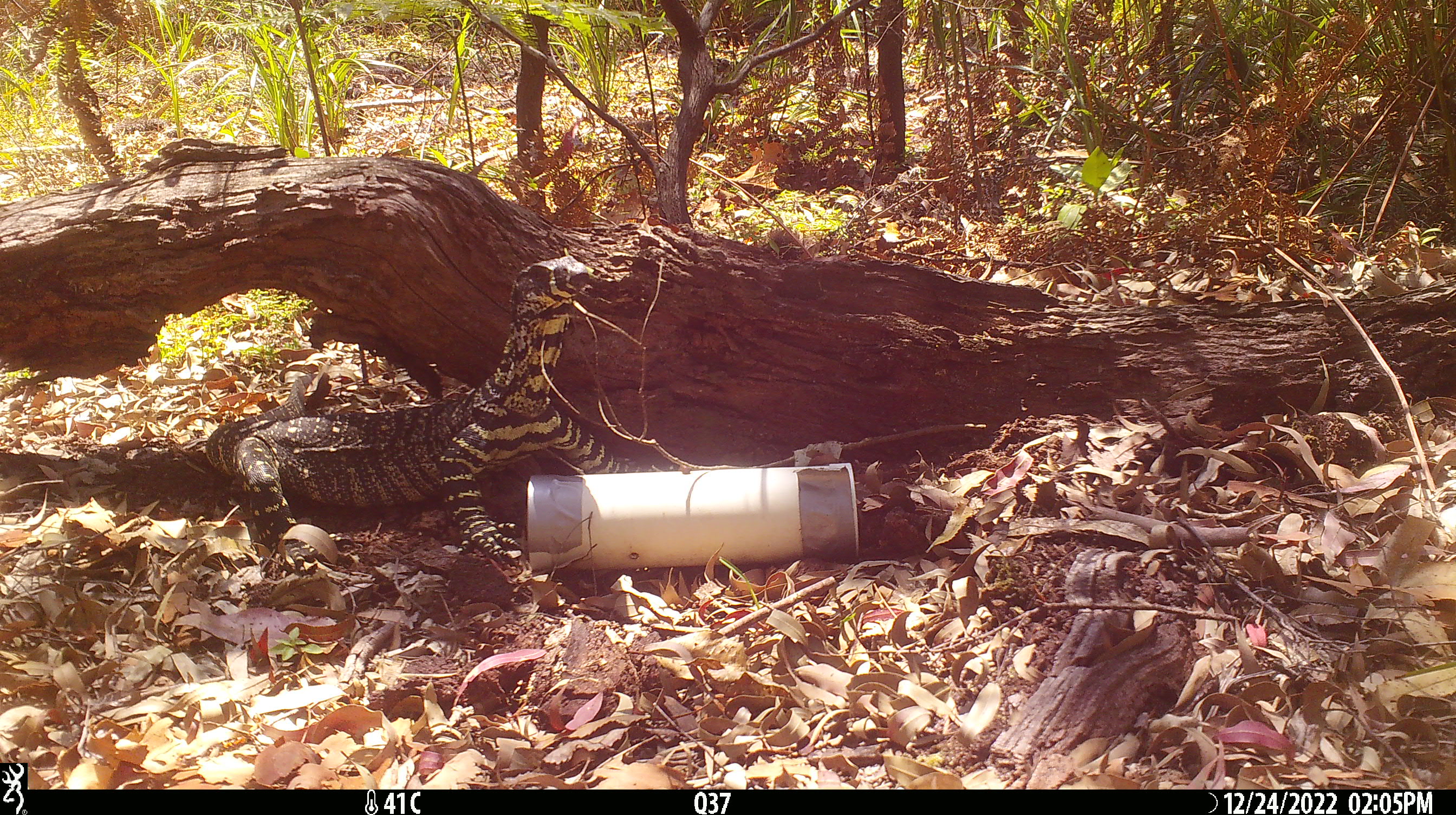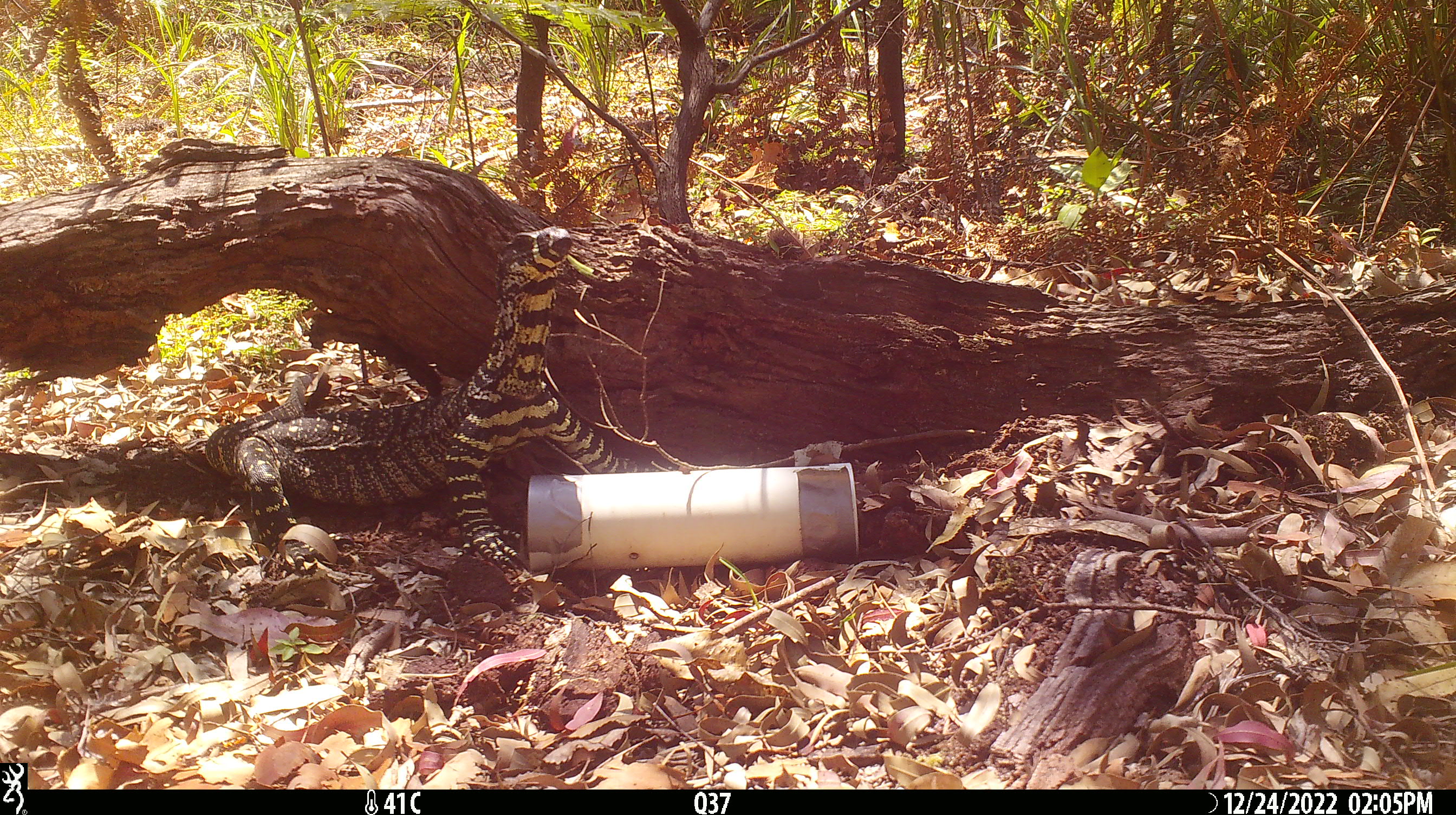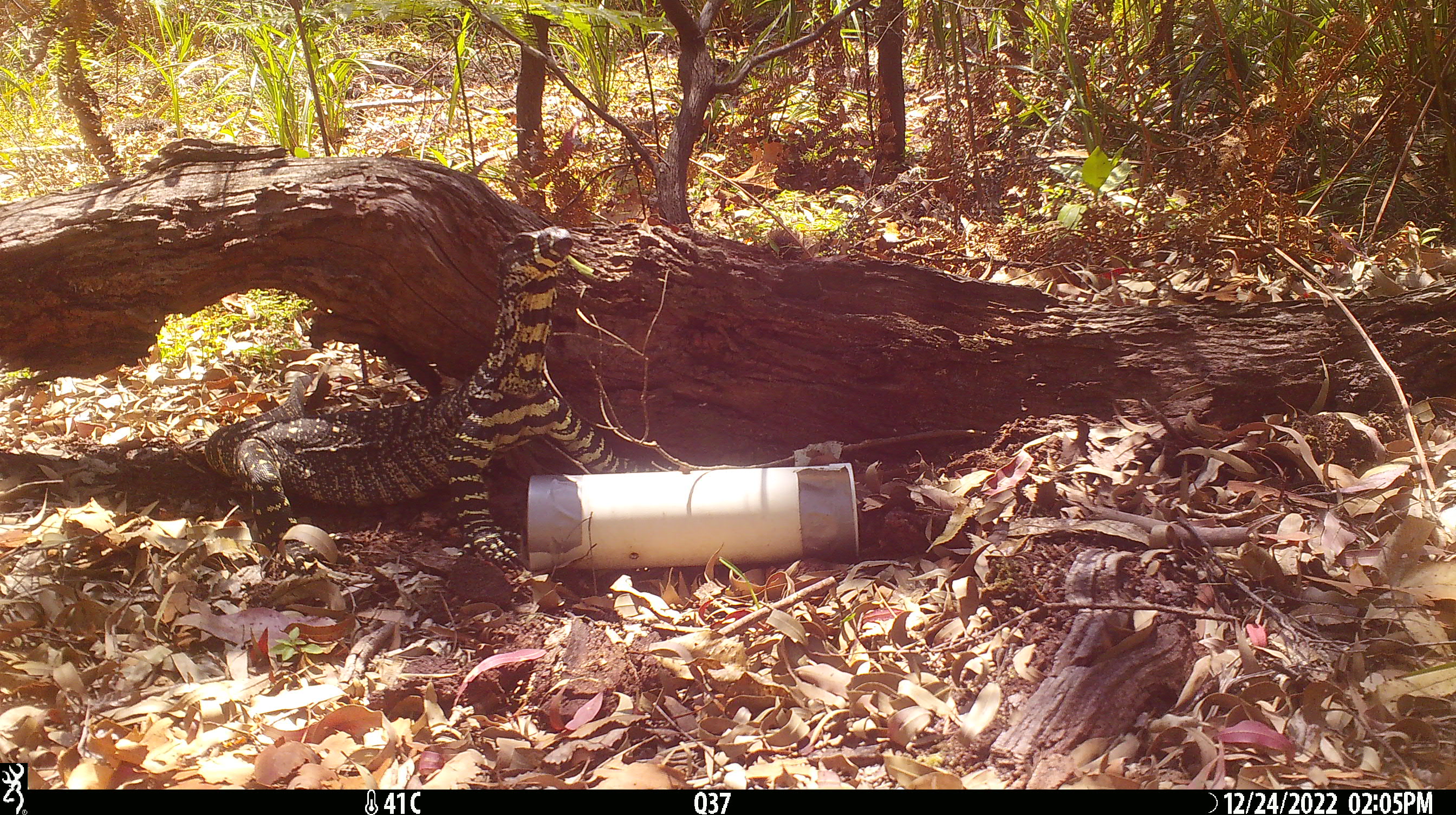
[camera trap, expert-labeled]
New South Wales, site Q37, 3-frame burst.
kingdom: Animalia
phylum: Chordata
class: Reptilia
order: Squamata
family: Varanidae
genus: Varanus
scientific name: Varanus varius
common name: lace monitor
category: goanna